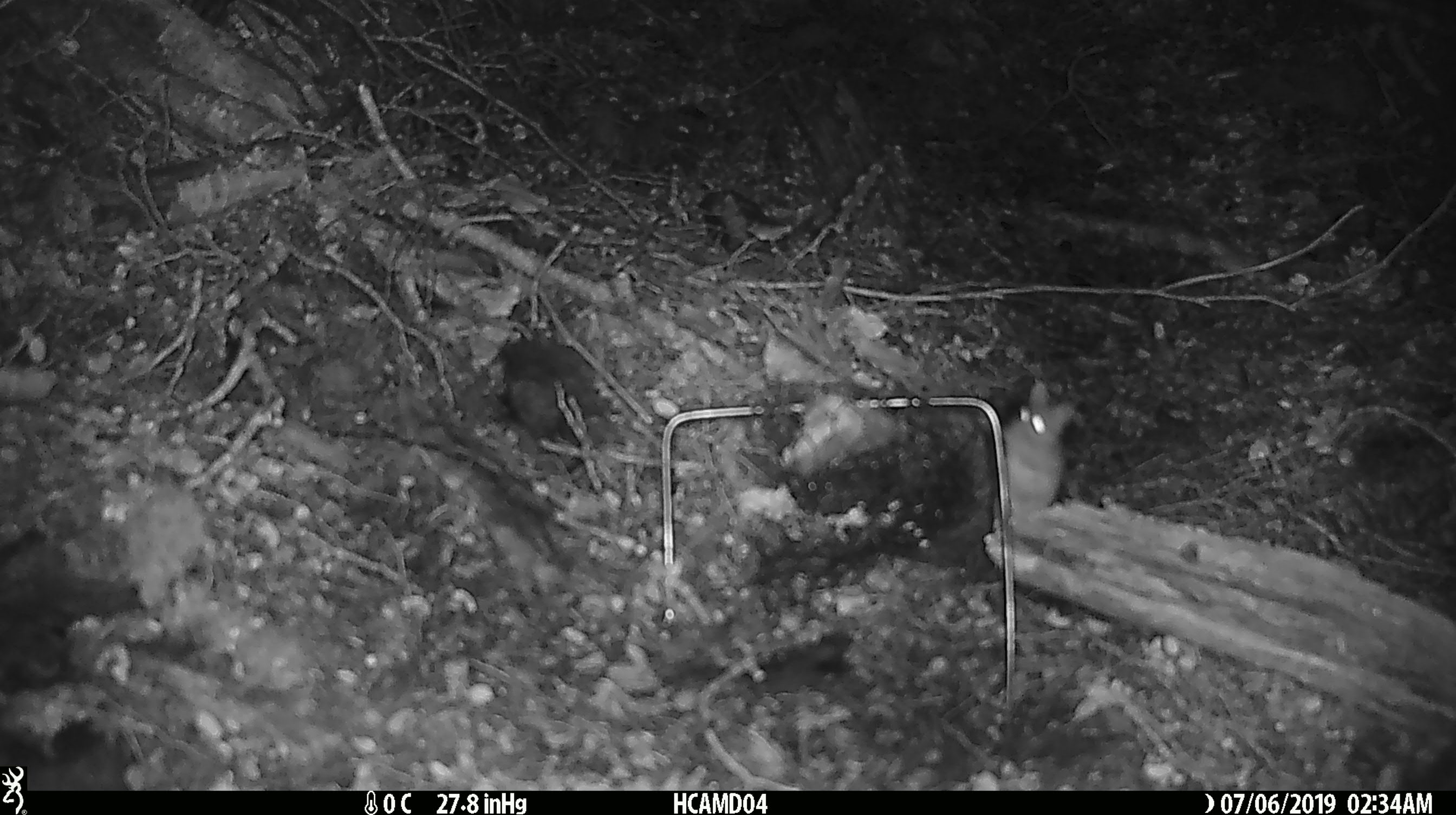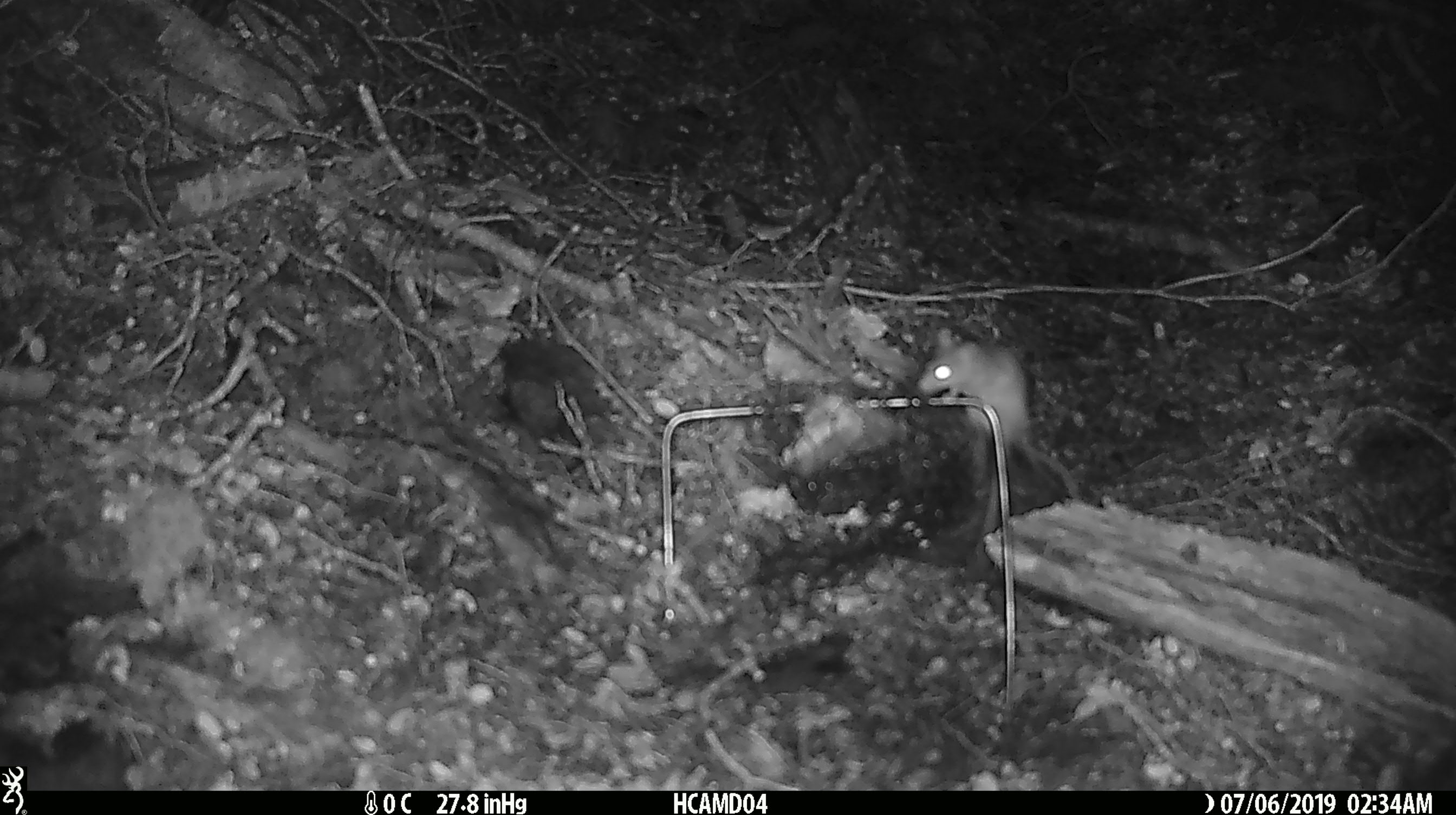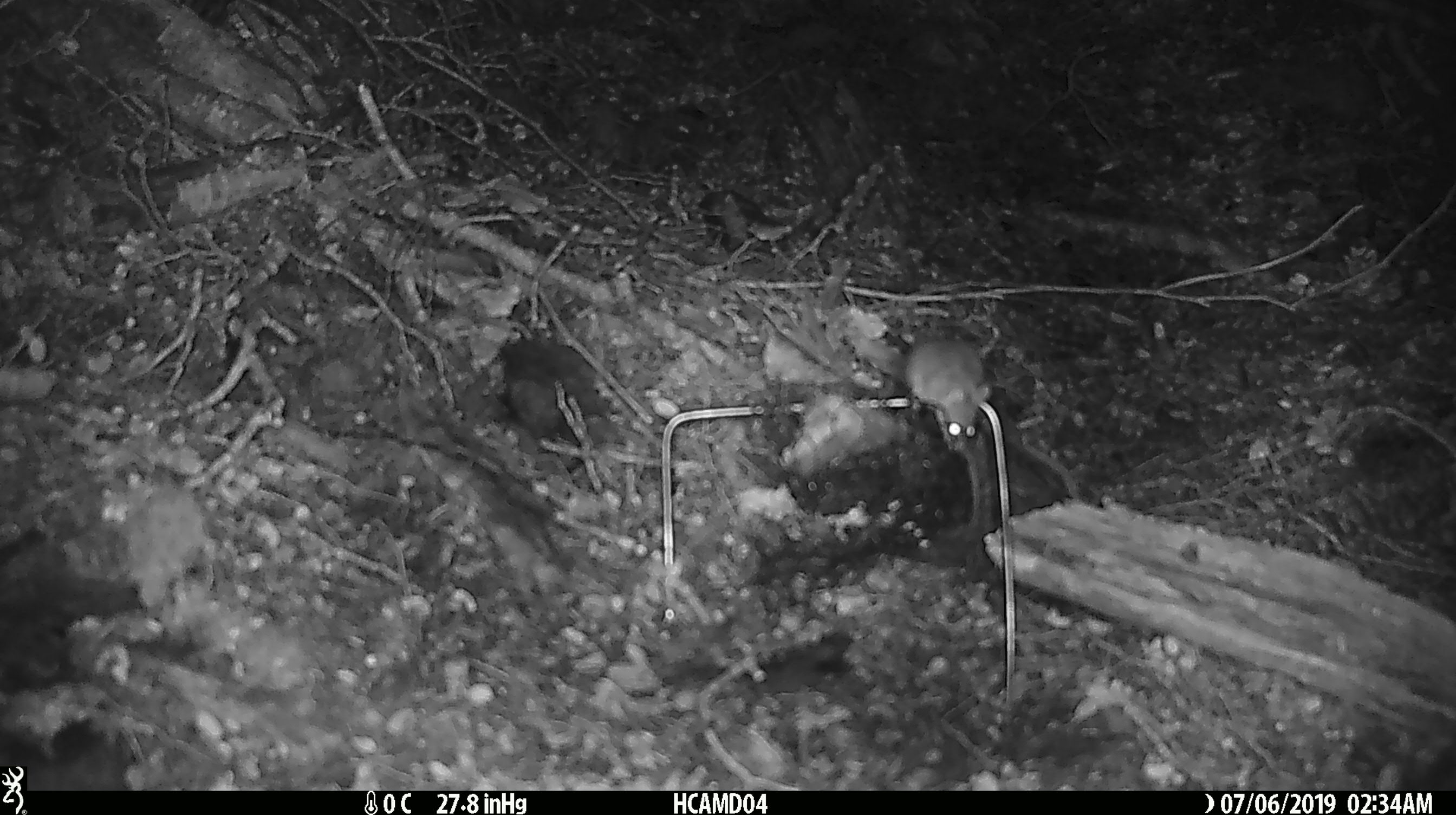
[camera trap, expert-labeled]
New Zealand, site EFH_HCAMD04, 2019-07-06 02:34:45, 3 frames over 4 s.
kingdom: Animalia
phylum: Chordata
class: Mammalia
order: Rodentia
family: Muridae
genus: Mus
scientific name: Mus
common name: mouse